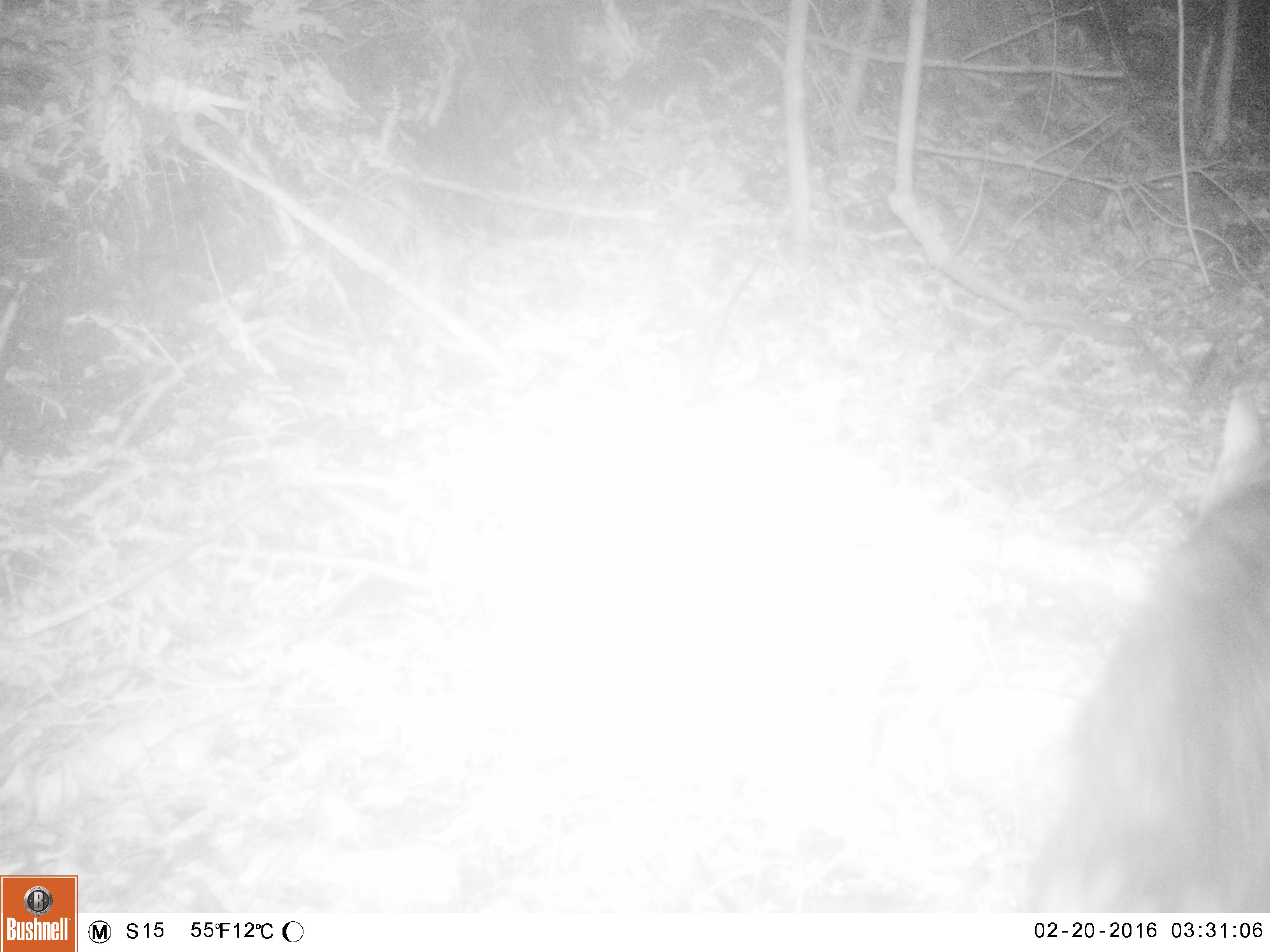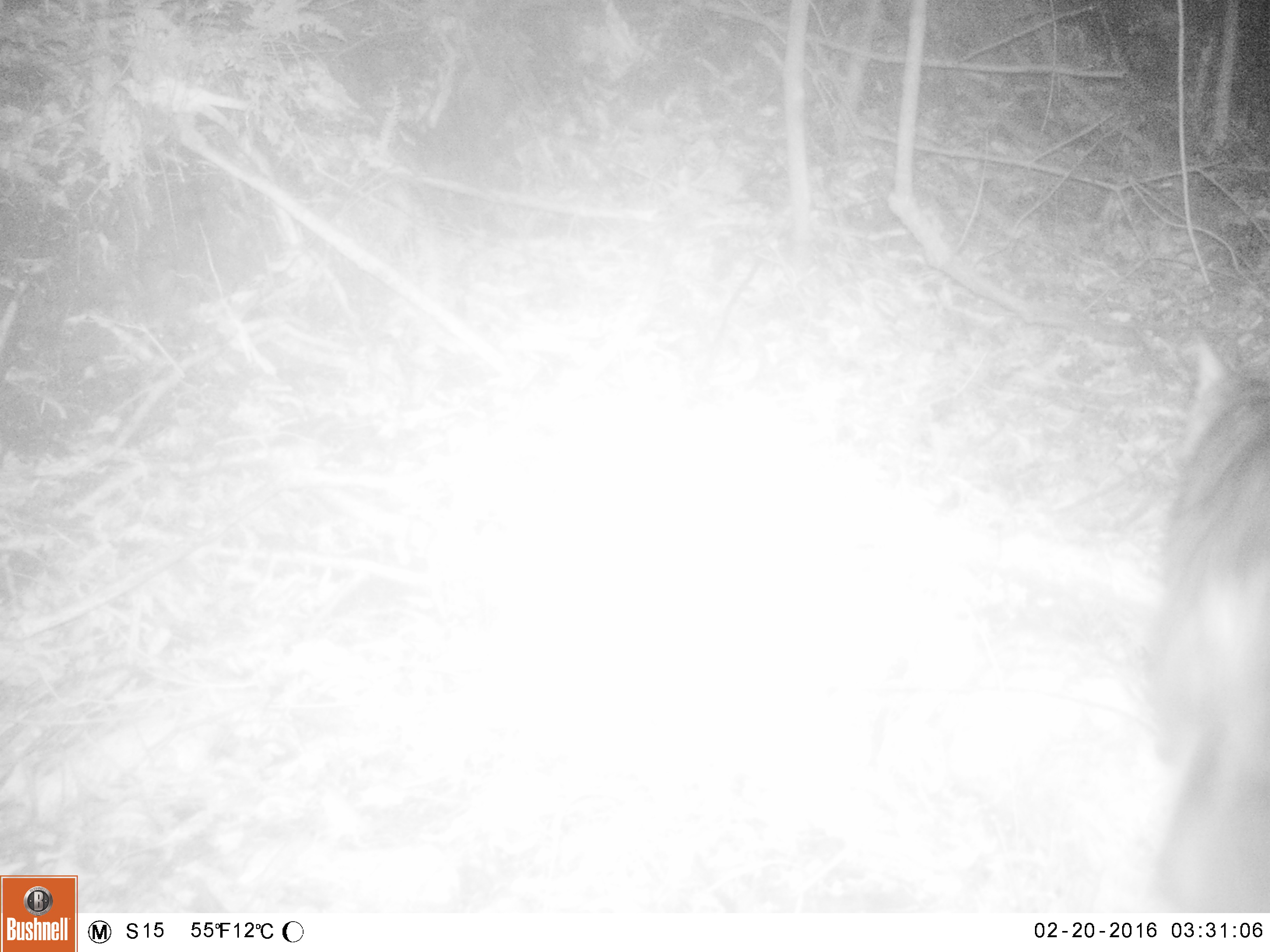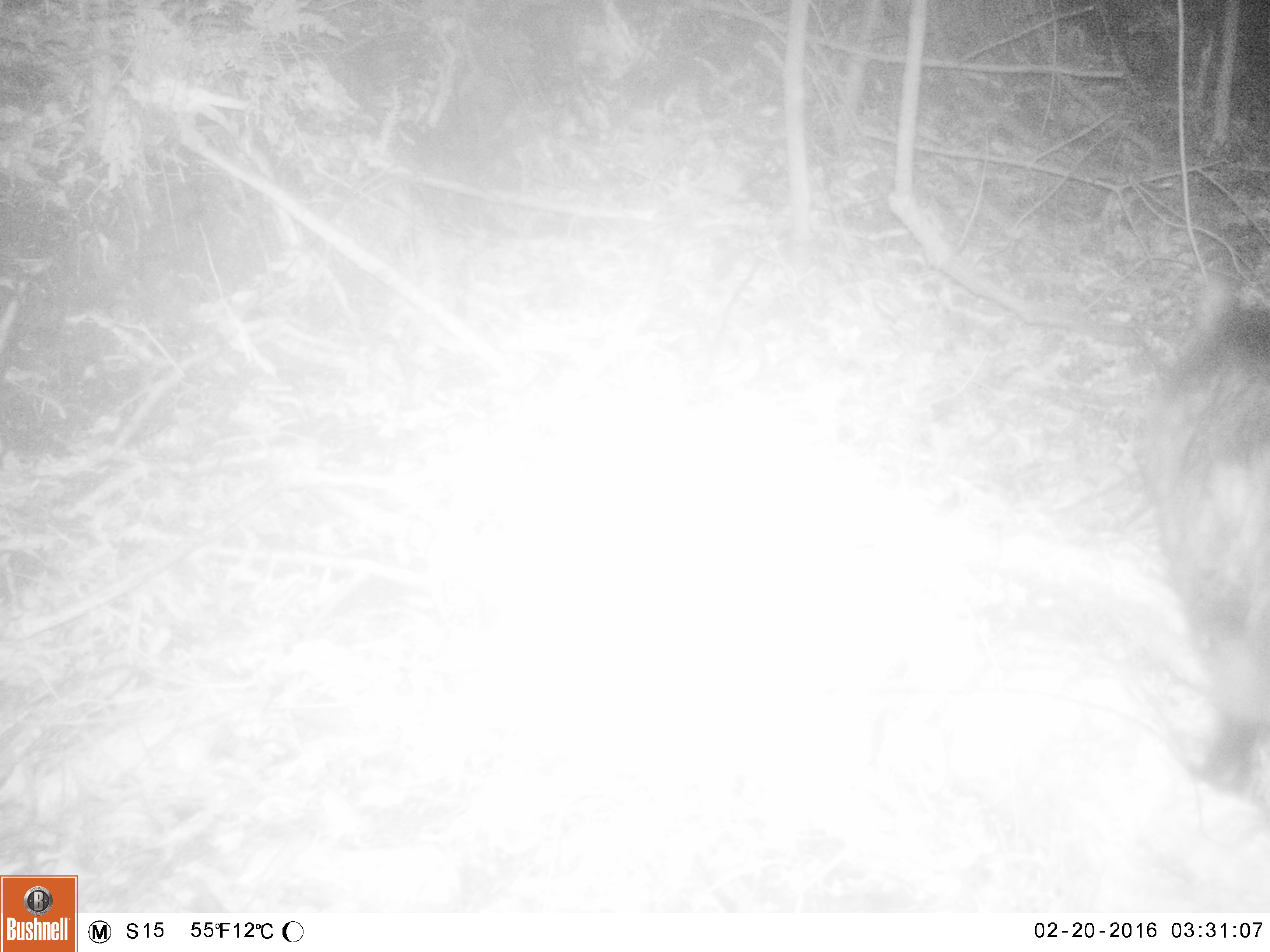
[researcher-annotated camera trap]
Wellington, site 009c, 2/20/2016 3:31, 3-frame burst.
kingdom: Animalia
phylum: Chordata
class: Mammalia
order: Carnivora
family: Felidae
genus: Felis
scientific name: Felis catus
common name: cat